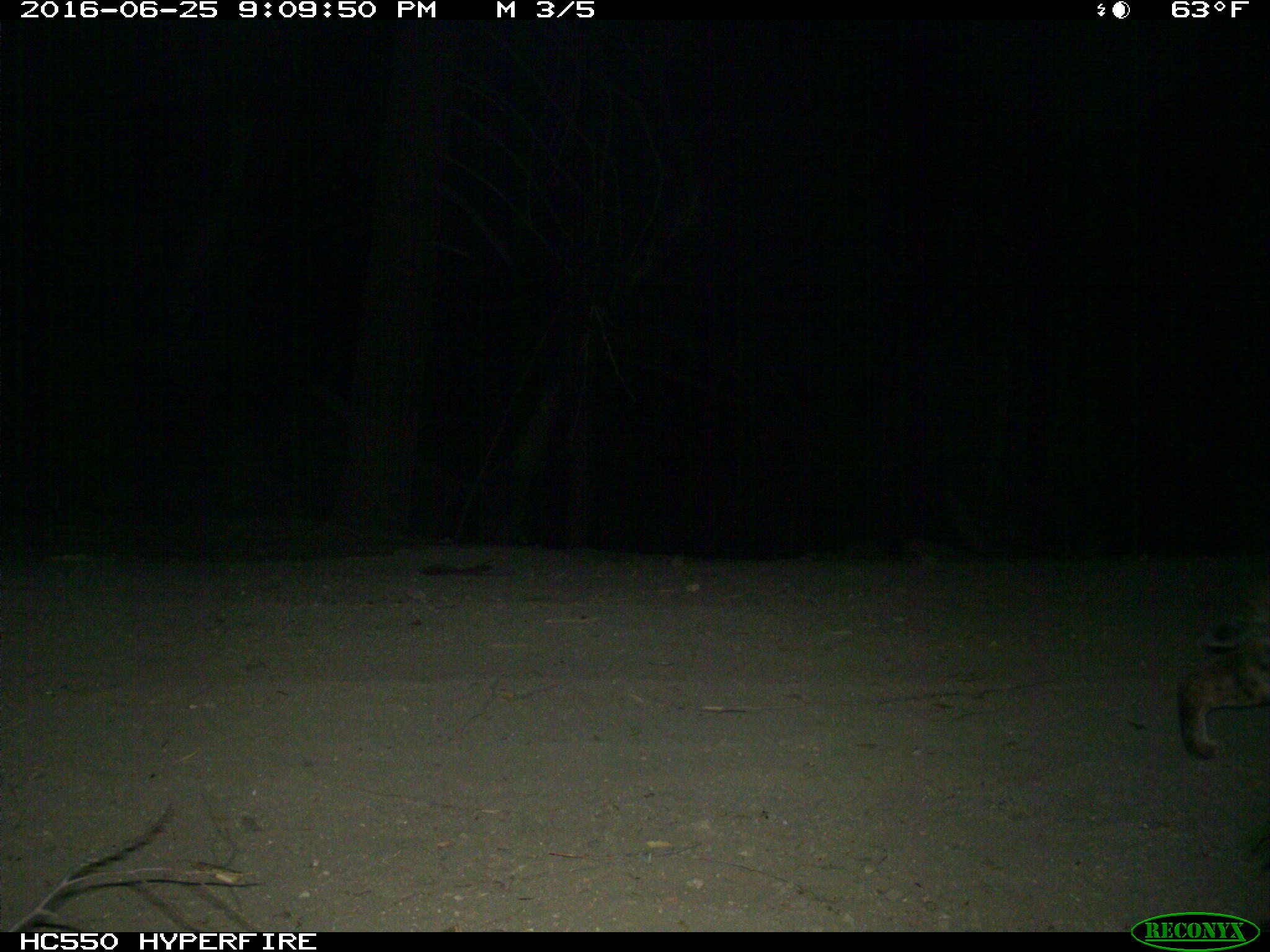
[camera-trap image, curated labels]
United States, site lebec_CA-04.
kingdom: Animalia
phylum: Chordata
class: Mammalia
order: Carnivora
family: Felidae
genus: Lynx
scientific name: Lynx rufus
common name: bobcat